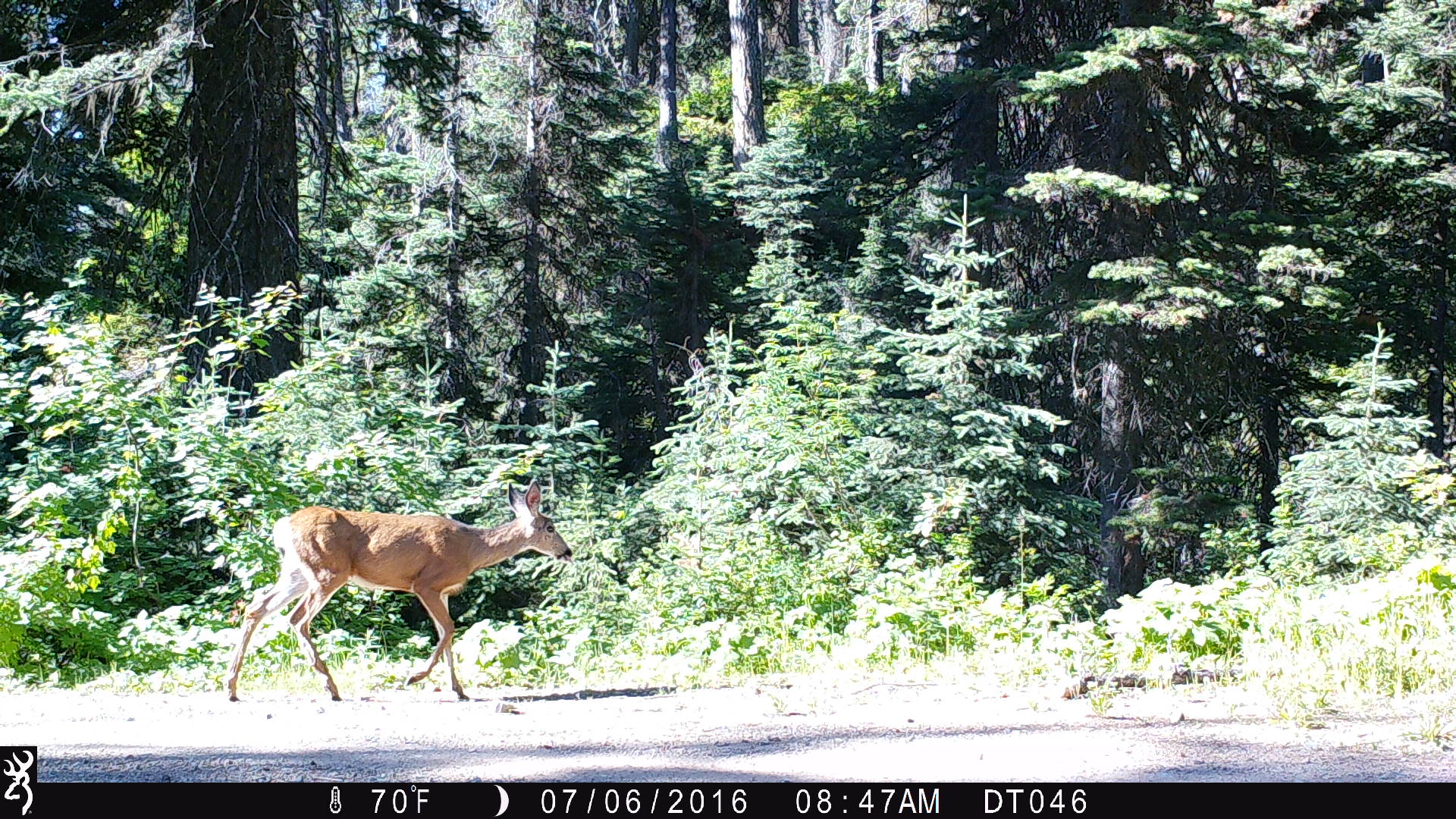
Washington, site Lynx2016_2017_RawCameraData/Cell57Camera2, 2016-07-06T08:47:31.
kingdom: Animalia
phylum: Chordata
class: Mammalia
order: Artiodactyla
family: Cervidae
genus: Odocoileus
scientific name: Odocoileus hemionus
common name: mule deer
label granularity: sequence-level